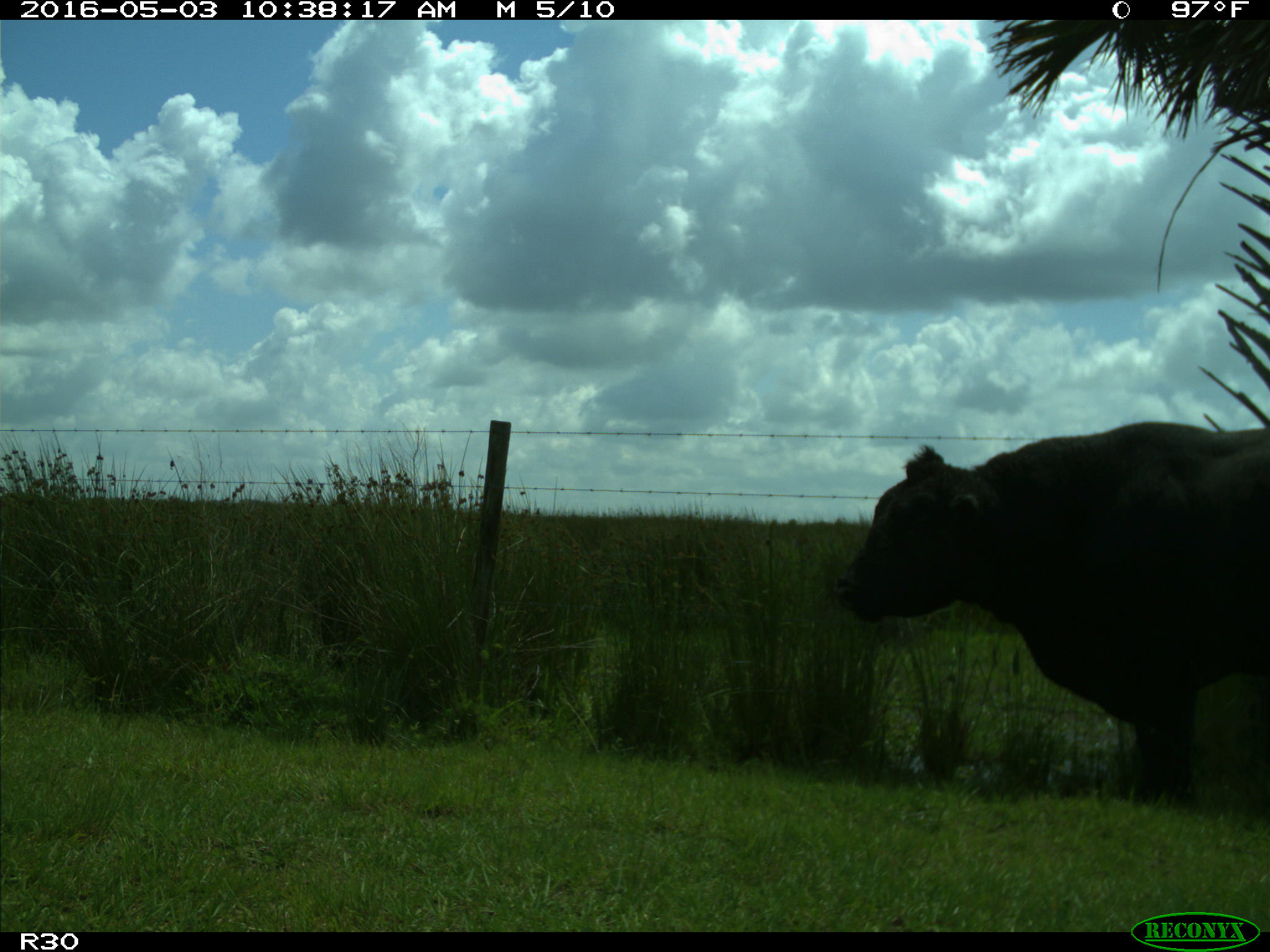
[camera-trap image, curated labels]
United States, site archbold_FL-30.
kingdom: Animalia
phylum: Chordata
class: Mammalia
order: Artiodactyla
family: Bovidae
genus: Bos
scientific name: Bos taurus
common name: domestic cow